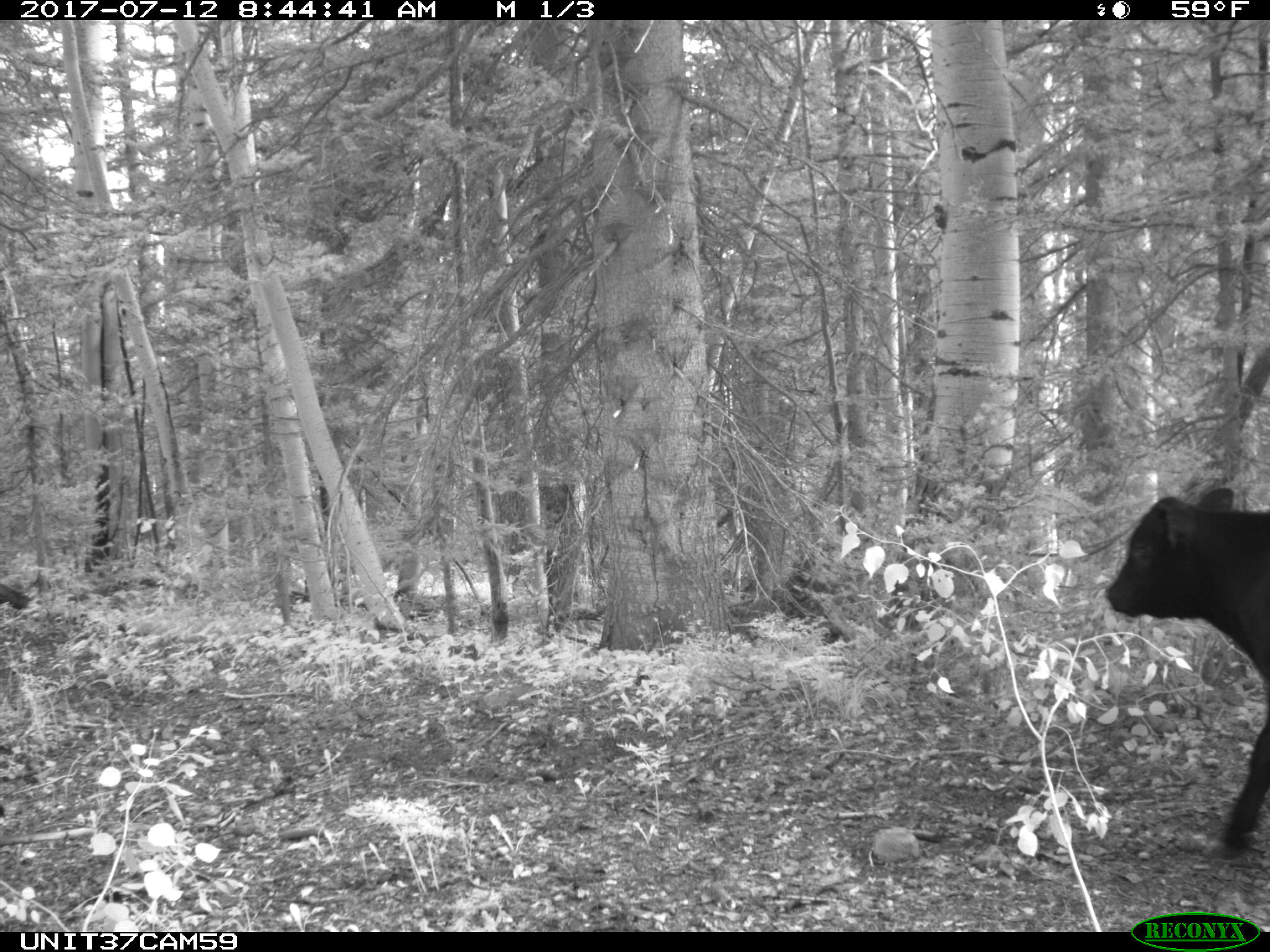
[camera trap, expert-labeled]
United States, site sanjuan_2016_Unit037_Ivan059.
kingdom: Animalia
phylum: Chordata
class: Mammalia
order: Artiodactyla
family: Bovidae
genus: Bos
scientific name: Bos taurus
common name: domestic cow